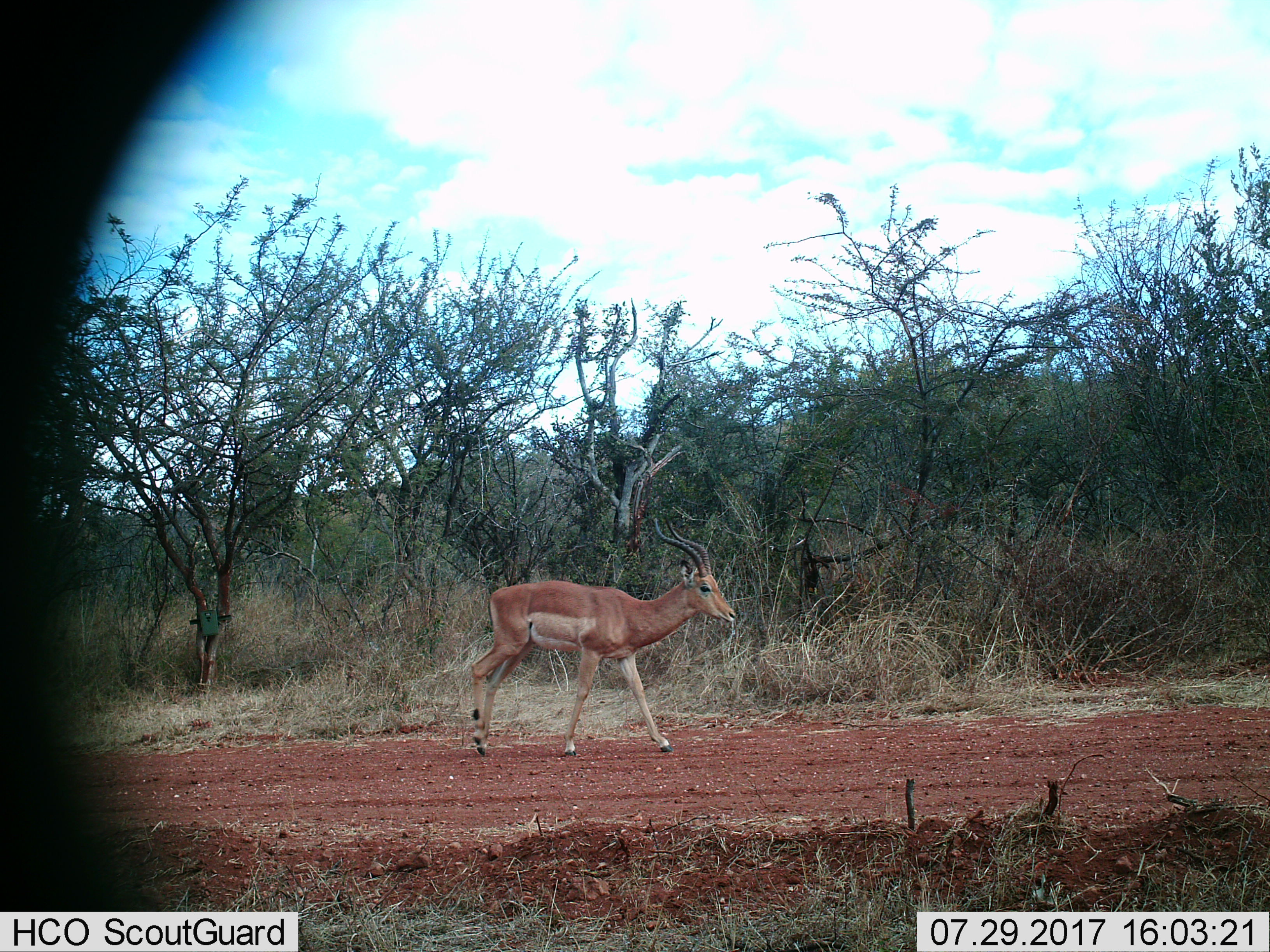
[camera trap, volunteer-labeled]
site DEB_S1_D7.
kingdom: Animalia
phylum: Chordata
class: Mammalia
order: Artiodactyla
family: Bovidae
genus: Aepyceros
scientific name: Aepyceros melampus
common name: impala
Impala (Aepyceros melampus), count 1. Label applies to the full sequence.